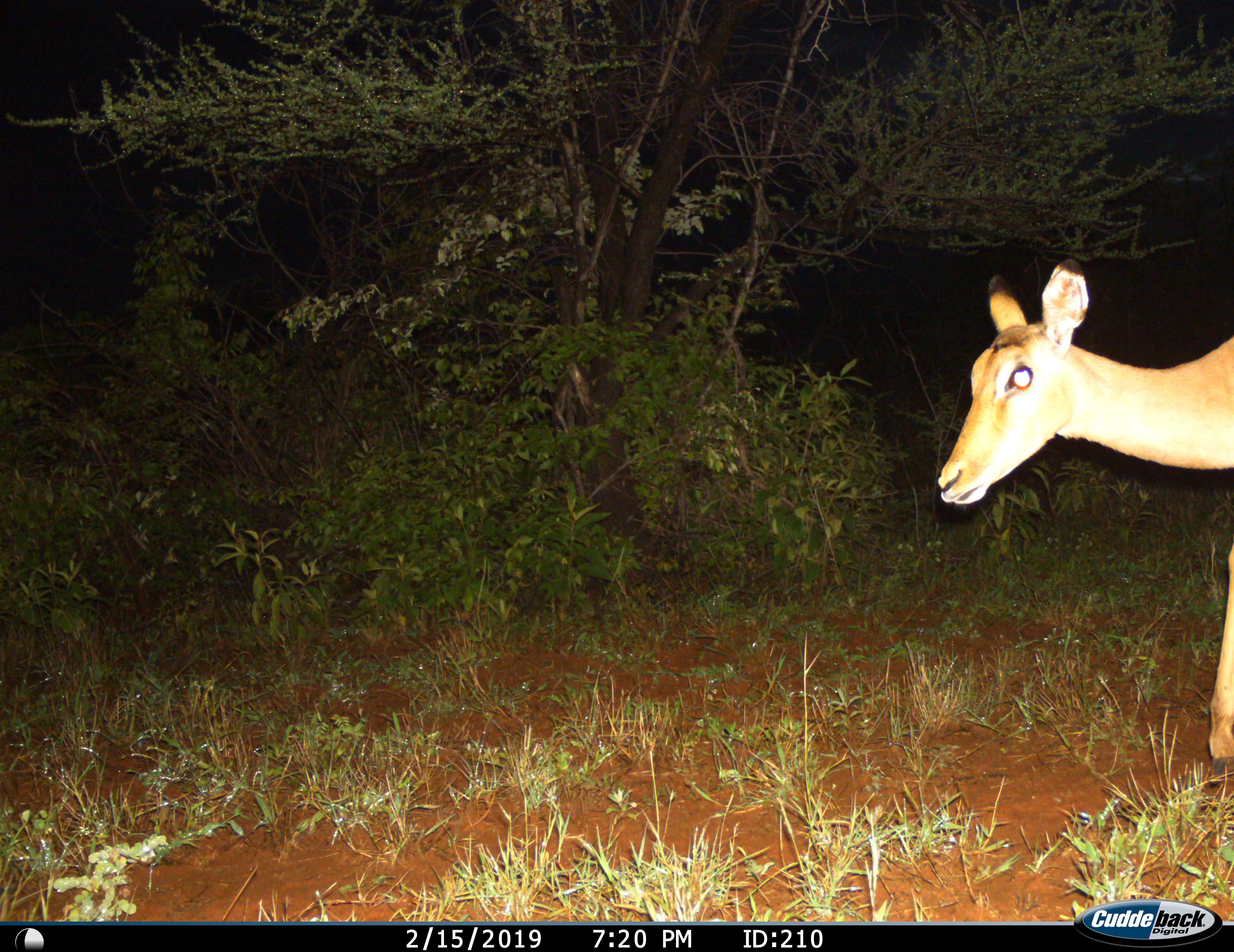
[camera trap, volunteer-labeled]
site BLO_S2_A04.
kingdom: Animalia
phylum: Chordata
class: Mammalia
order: Artiodactyla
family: Bovidae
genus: Aepyceros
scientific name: Aepyceros melampus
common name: impala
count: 1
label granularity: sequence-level